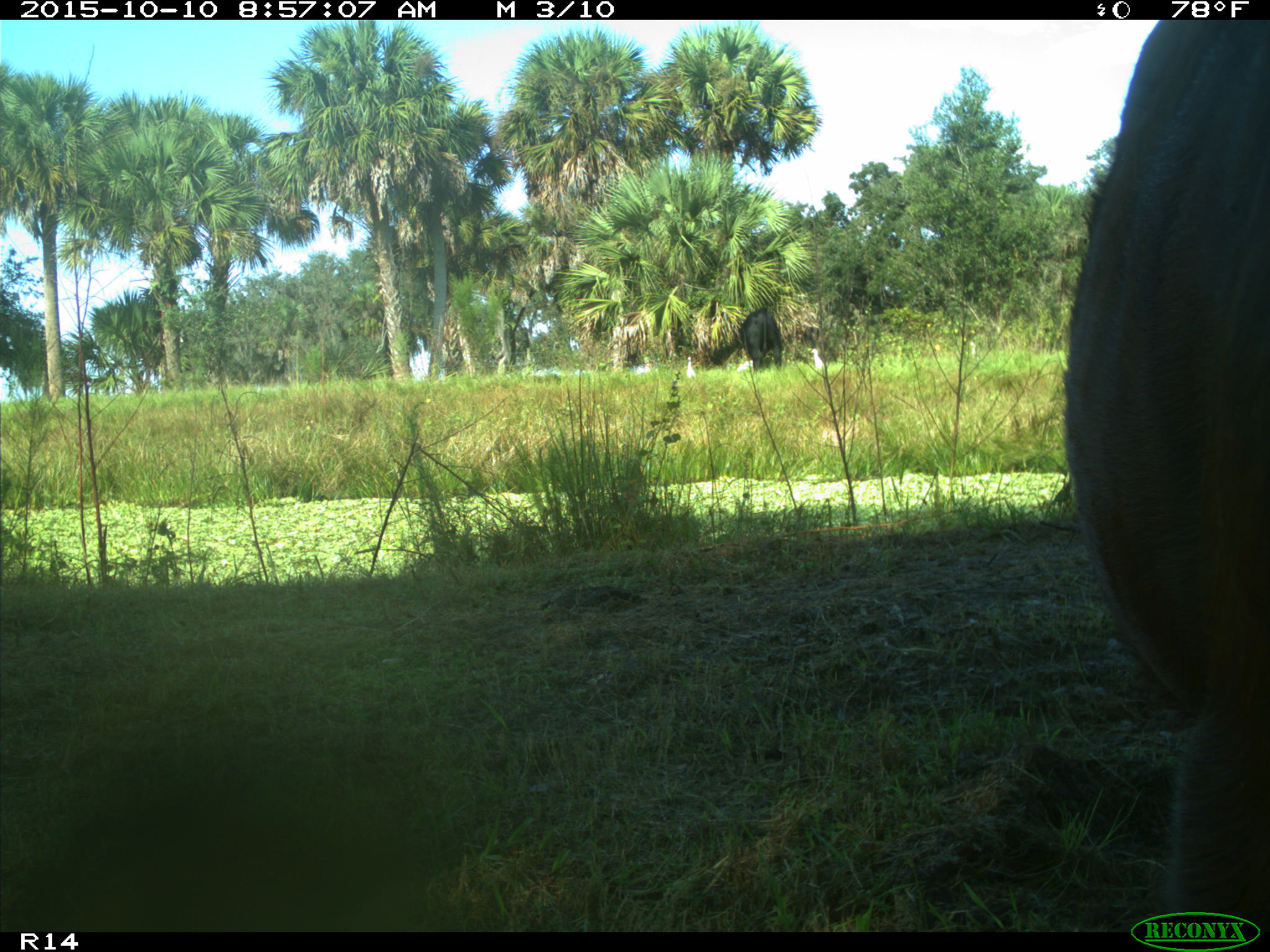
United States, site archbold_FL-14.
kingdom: Animalia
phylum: Chordata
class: Mammalia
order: Artiodactyla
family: Bovidae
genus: Bos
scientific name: Bos taurus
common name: domestic cow